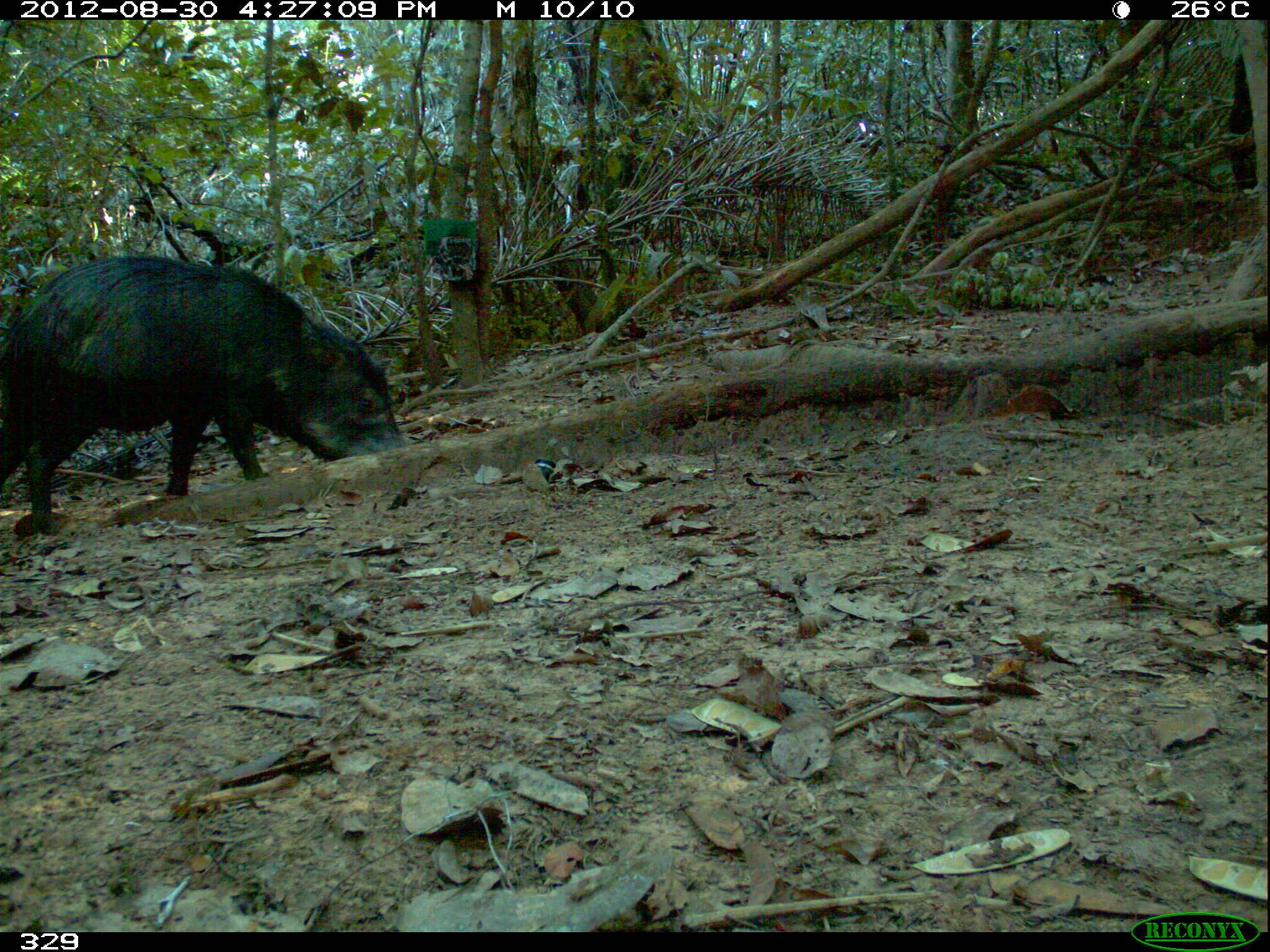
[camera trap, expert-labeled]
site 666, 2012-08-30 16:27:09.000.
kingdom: Animalia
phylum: Chordata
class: Mammalia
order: Artiodactyla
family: Tayassuidae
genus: Tayassu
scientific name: Tayassu pecari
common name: white-lipped peccary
Tayassu pecari (white-lipped peccary).